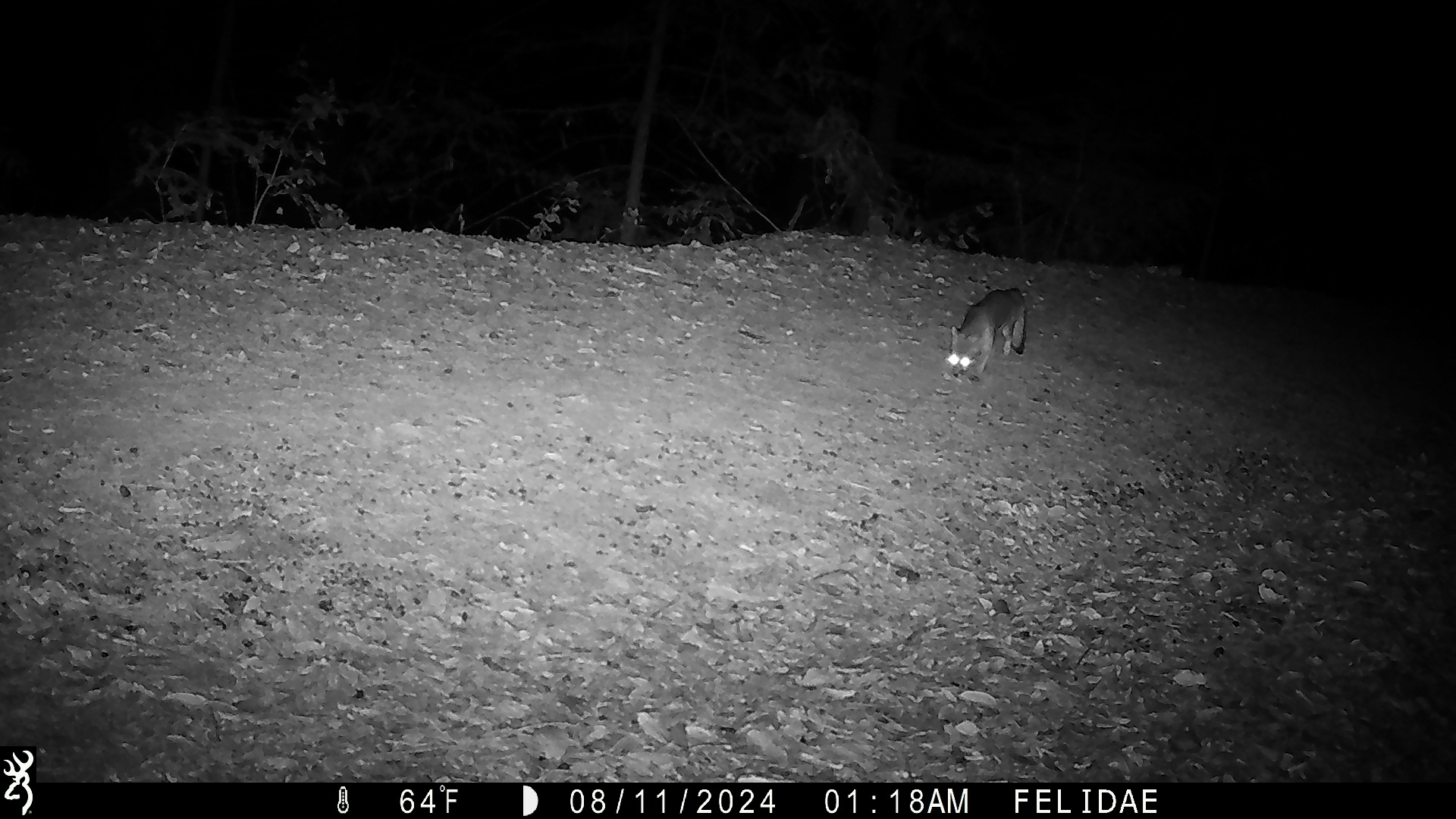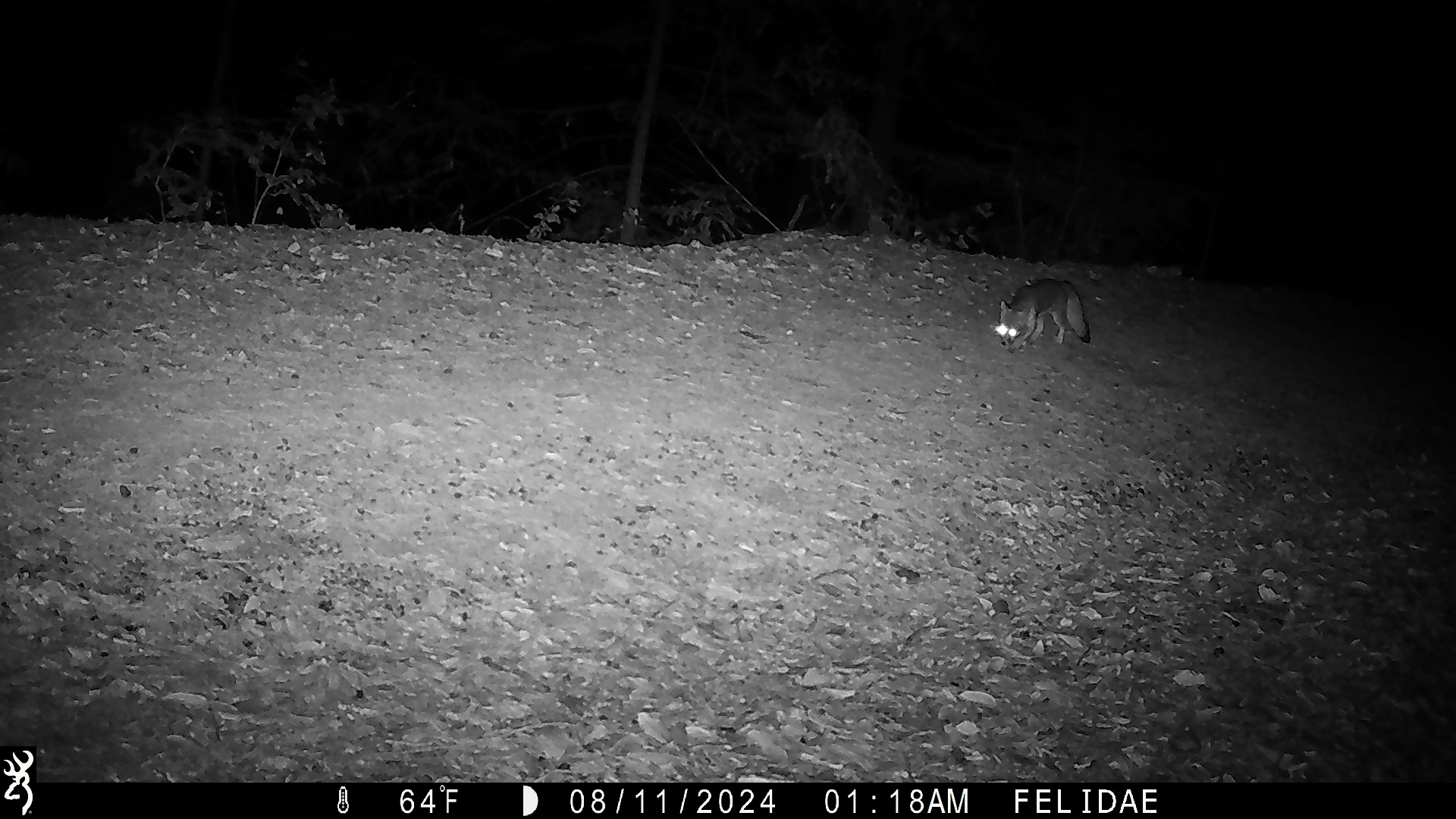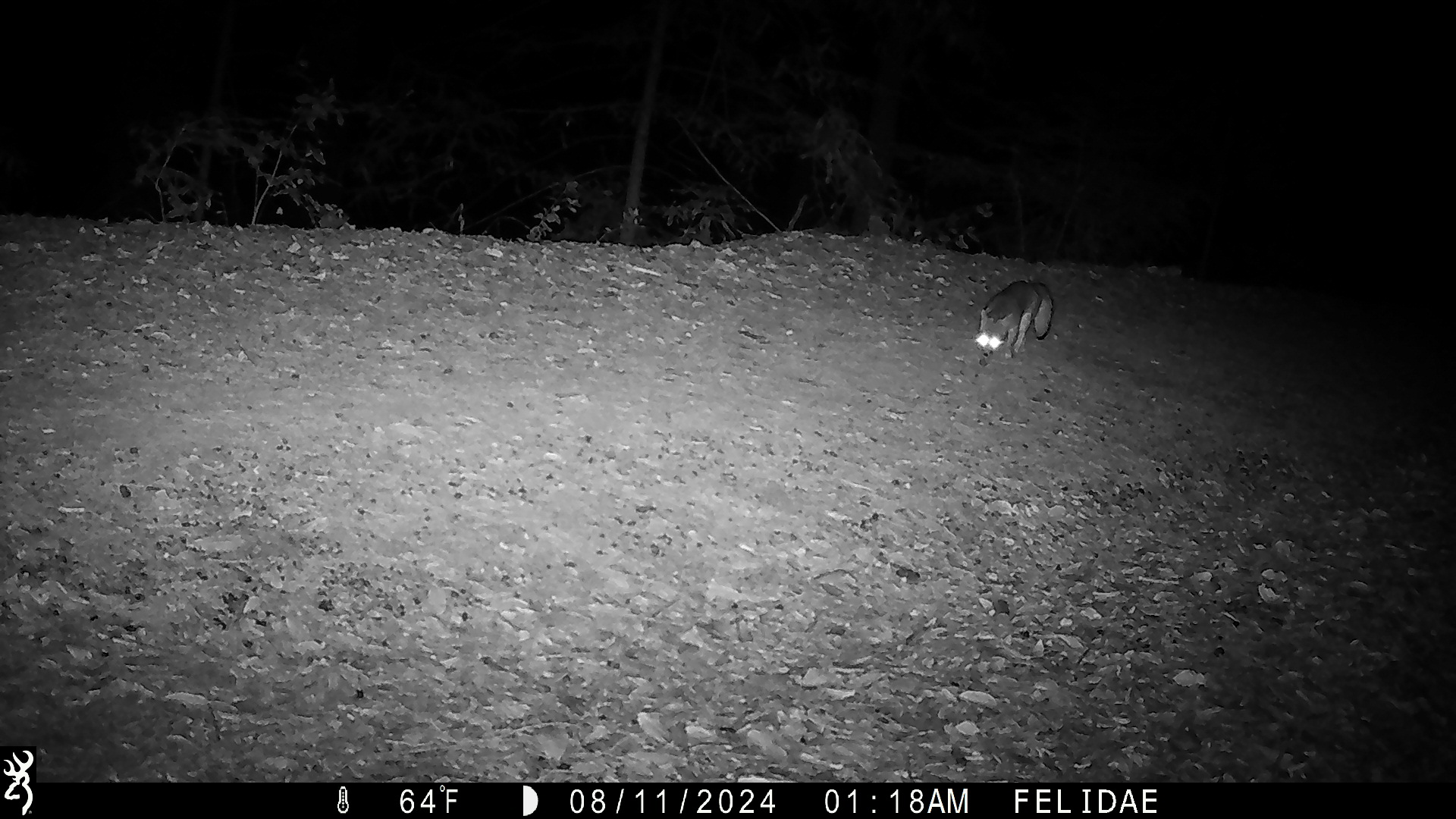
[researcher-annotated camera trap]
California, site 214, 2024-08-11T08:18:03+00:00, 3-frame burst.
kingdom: Animalia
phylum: Chordata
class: Mammalia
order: Carnivora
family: Canidae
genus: Urocyon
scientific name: Urocyon cinereoargenteus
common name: gray fox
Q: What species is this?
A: Gray fox (Urocyon cinereoargenteus).